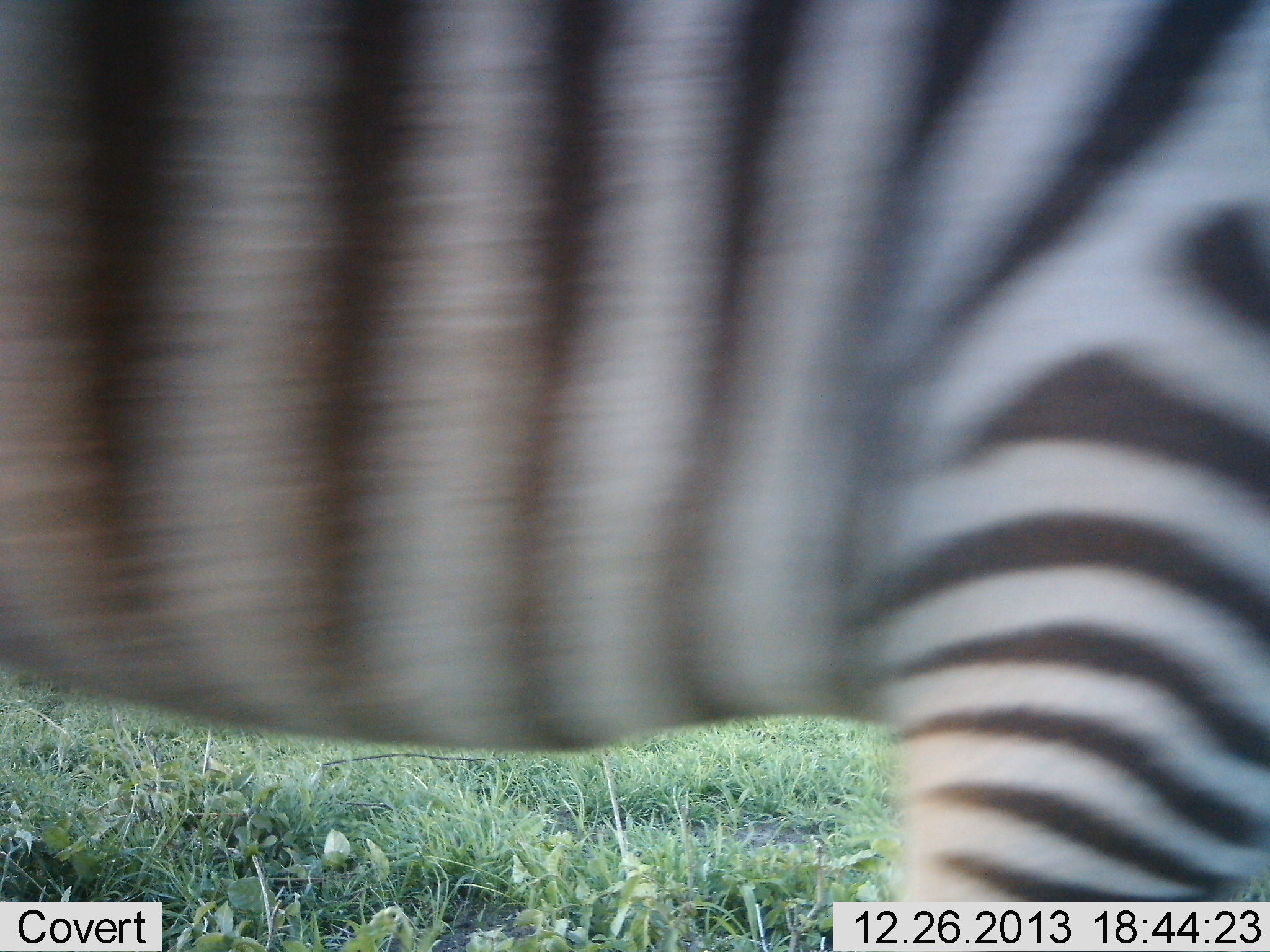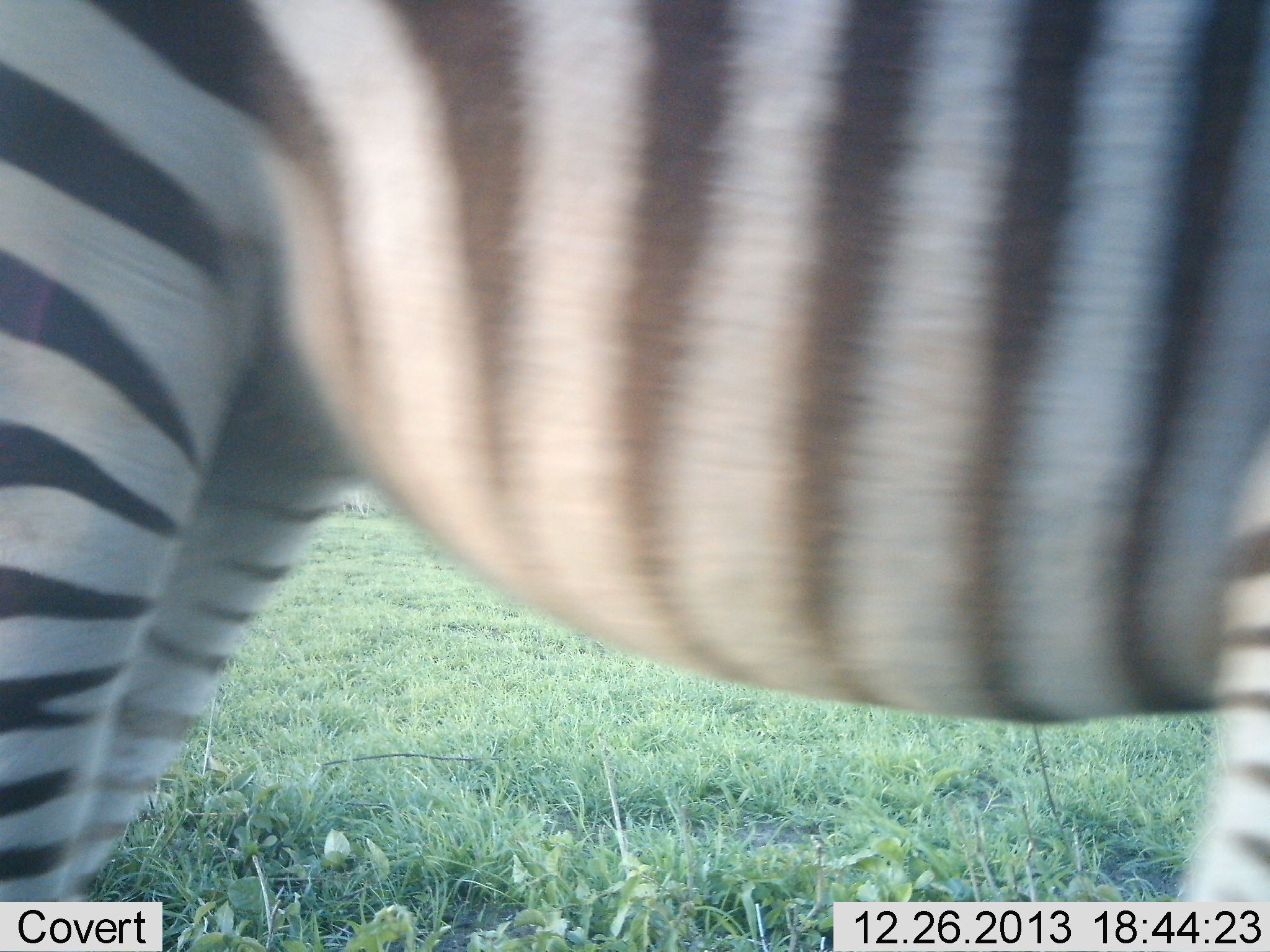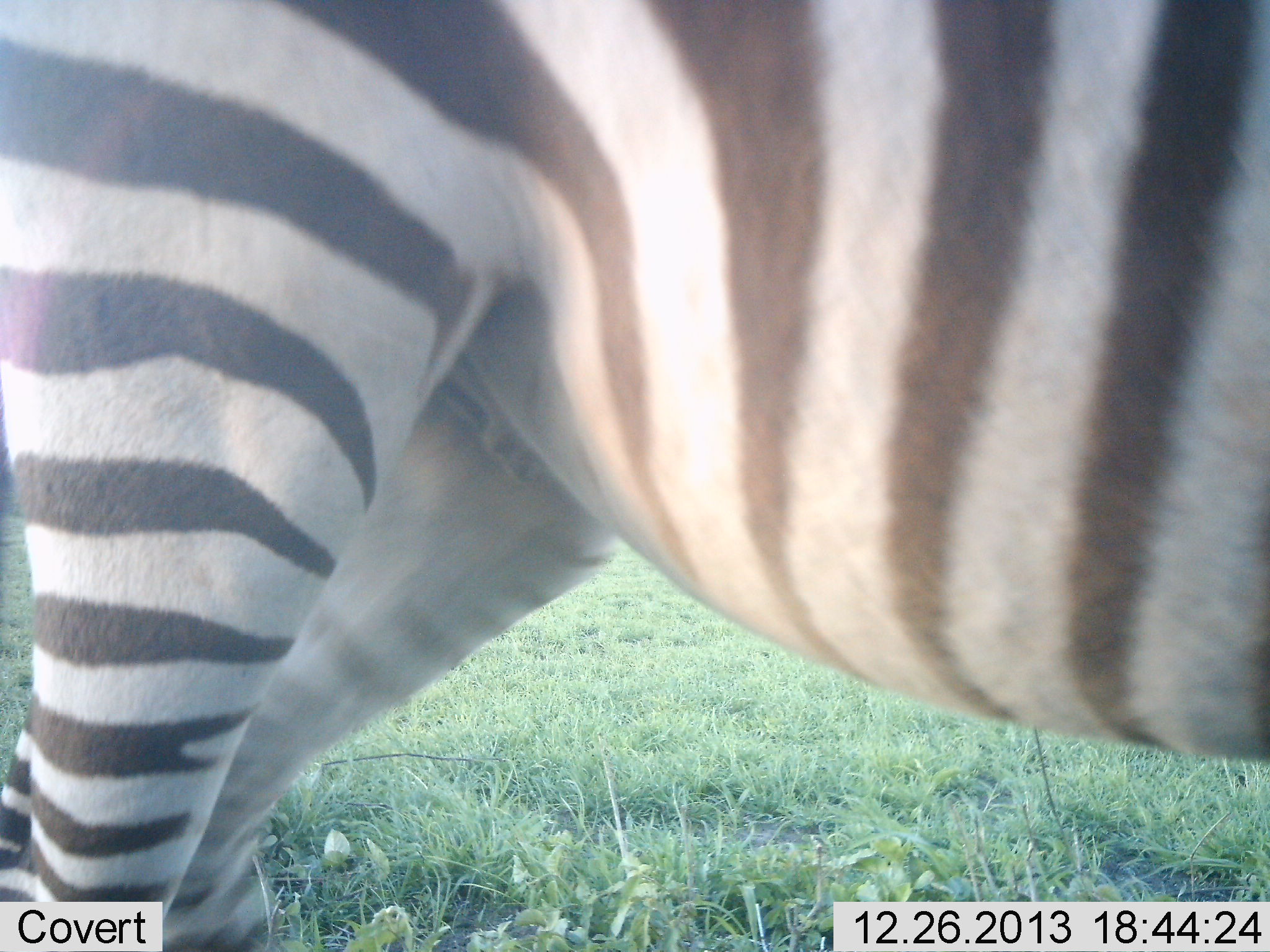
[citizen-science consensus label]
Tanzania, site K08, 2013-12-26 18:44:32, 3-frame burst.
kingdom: Animalia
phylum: Chordata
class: Mammalia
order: Perissodactyla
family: Equidae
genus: Equus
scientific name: Equus quagga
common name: plains zebra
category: zebra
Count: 1.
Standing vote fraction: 27%.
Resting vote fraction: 0%.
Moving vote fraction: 73%.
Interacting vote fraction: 6%.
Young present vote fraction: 0%.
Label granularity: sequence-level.